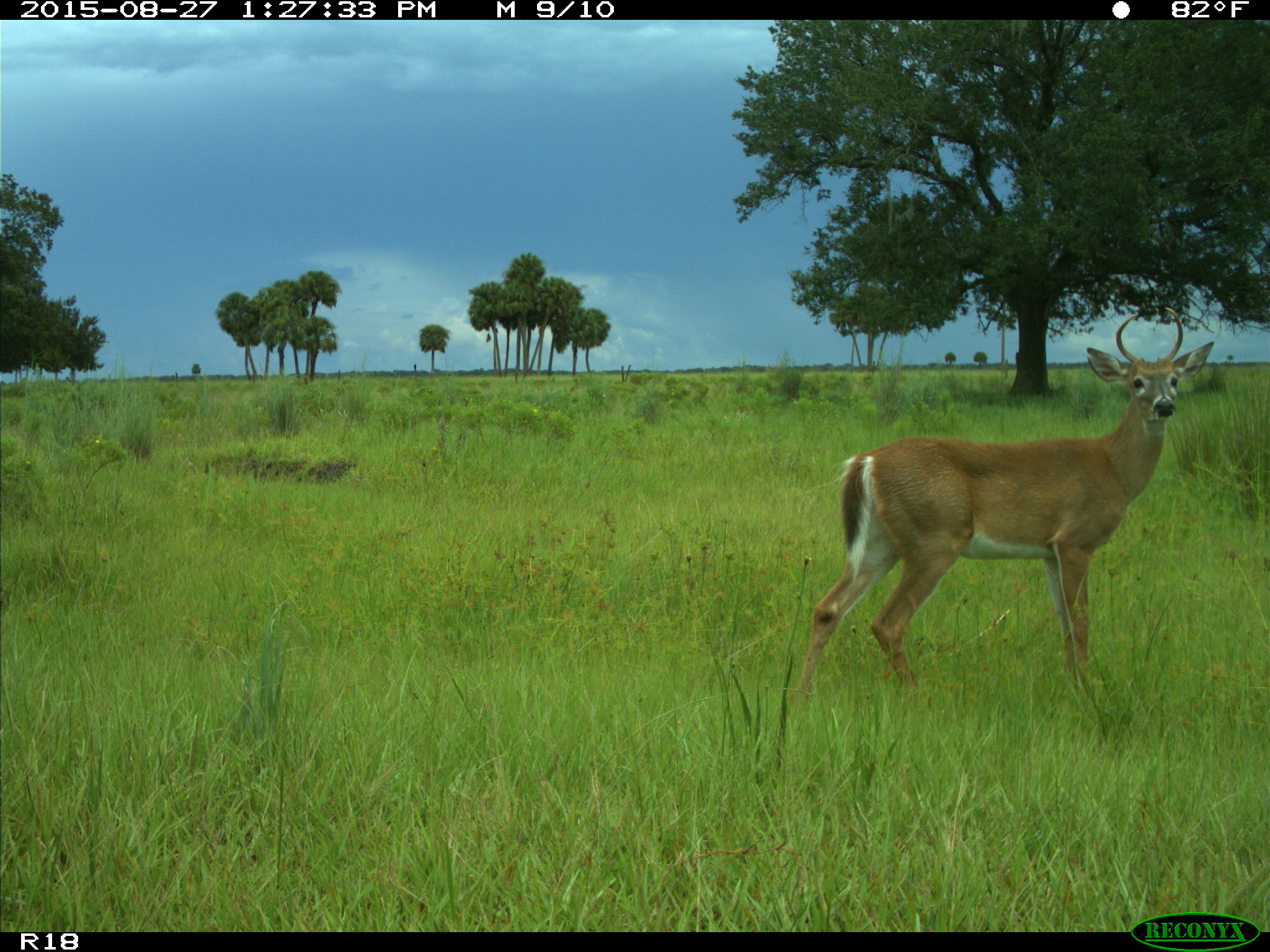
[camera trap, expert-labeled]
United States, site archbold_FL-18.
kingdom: Animalia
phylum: Chordata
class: Mammalia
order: Artiodactyla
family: Cervidae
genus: Odocoileus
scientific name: Odocoileus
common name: deer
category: unidentified deer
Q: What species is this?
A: Unidentified deer (deer) (Odocoileus).